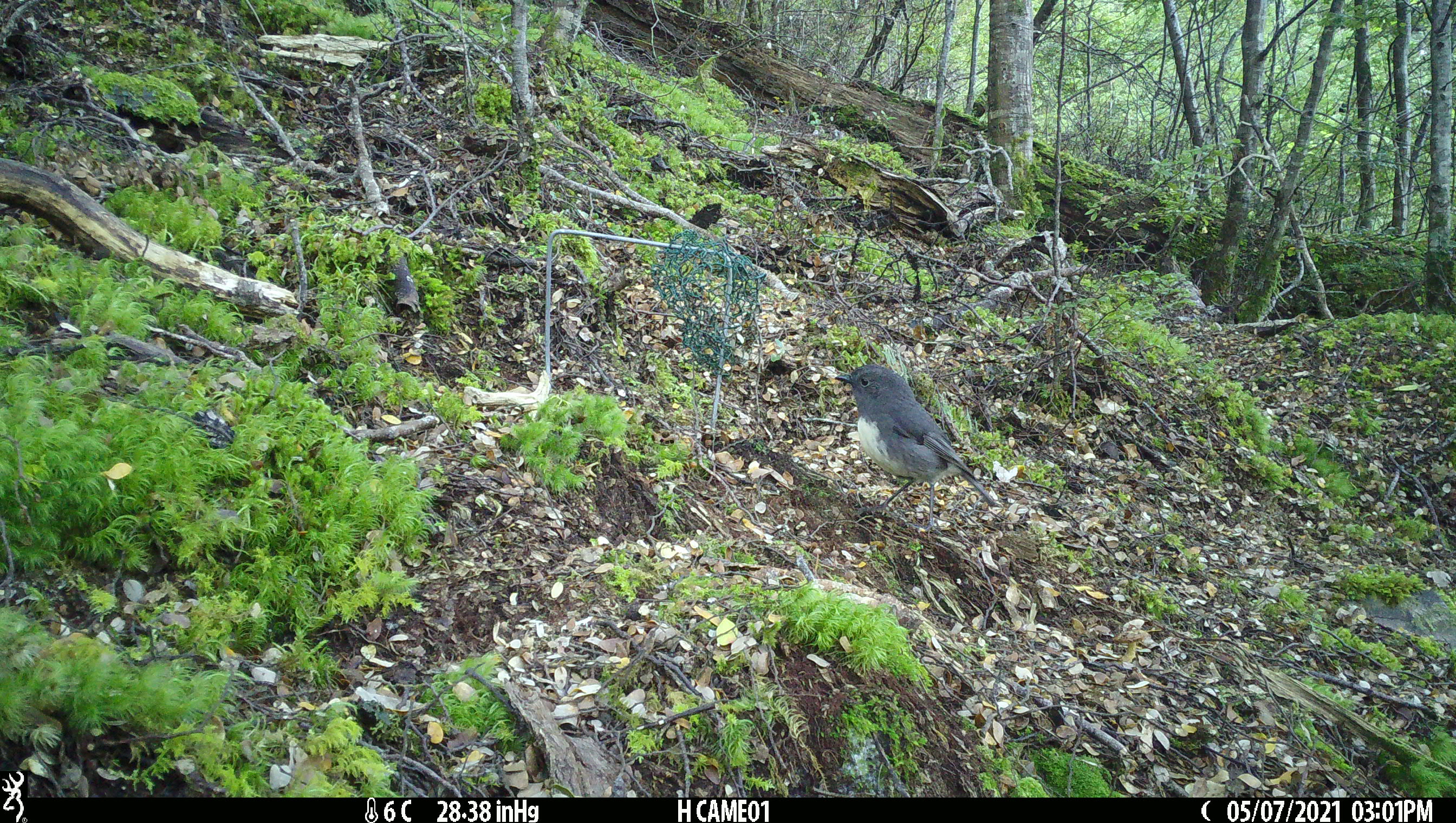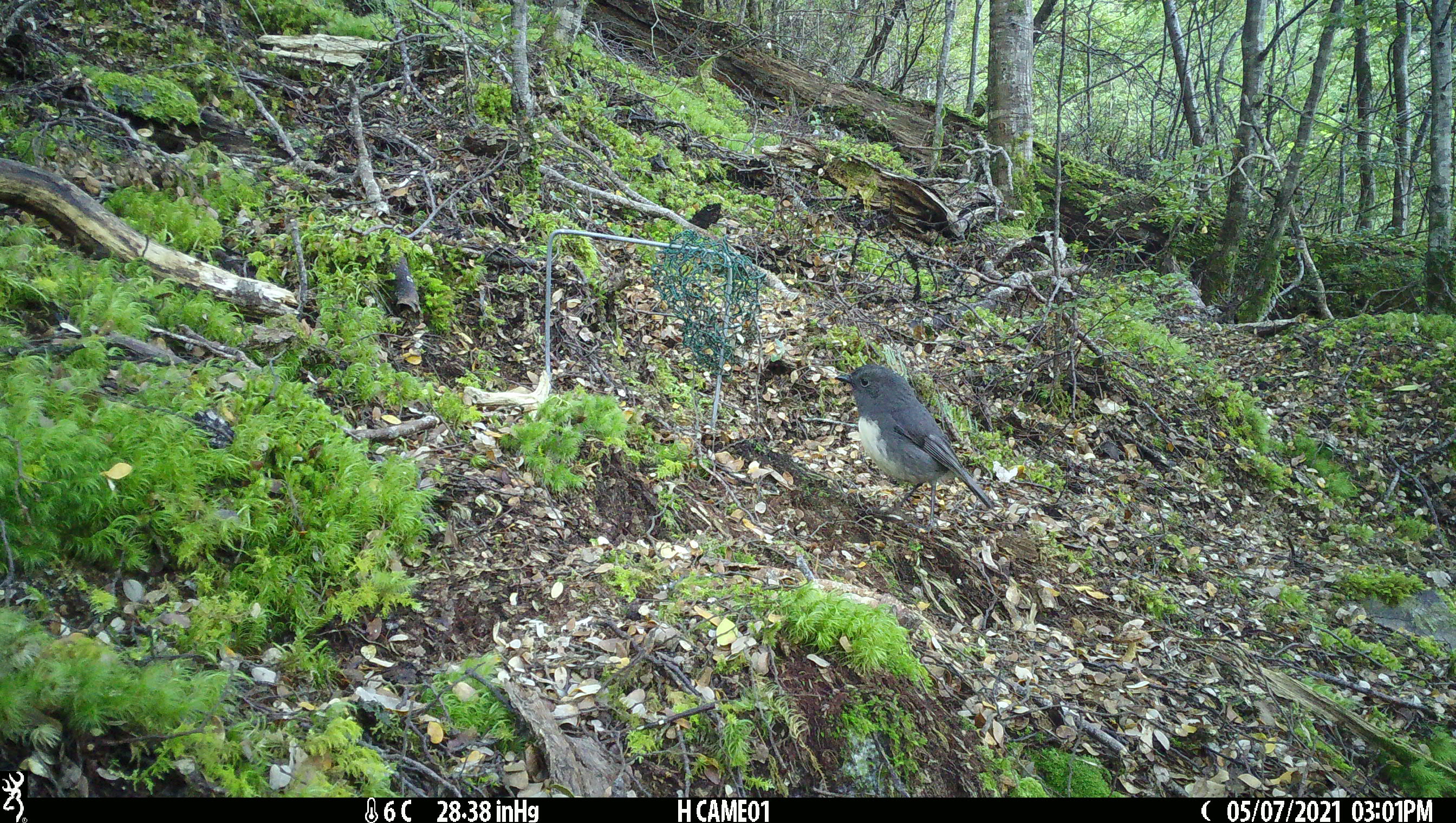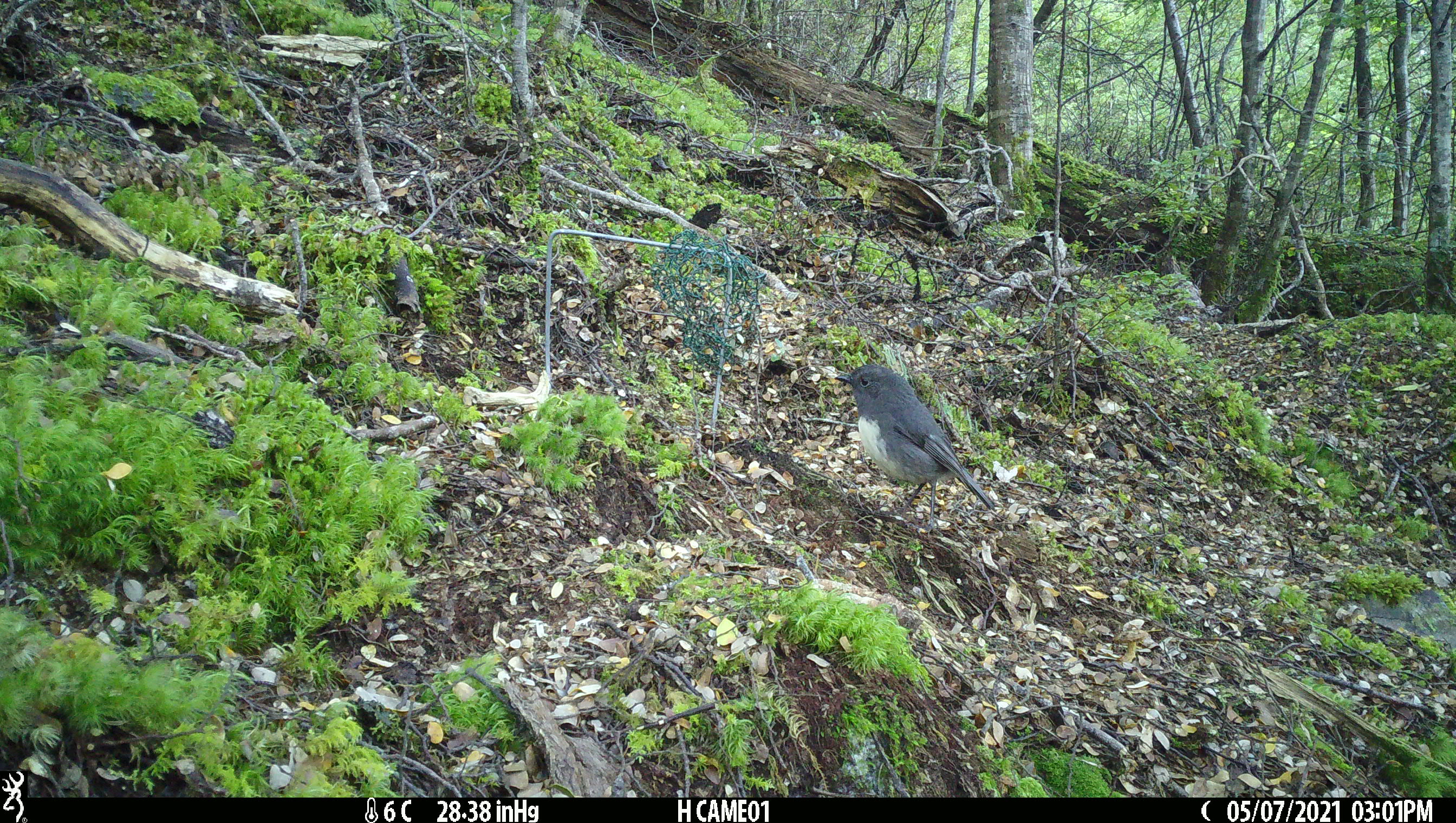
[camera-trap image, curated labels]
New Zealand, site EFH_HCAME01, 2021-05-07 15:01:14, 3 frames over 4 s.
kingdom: Animalia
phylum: Chordata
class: Aves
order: Passeriformes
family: Petroicidae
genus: Petroica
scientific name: Petroica australis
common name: new zealand robin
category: robin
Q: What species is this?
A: Robin (new zealand robin) (Petroica australis).